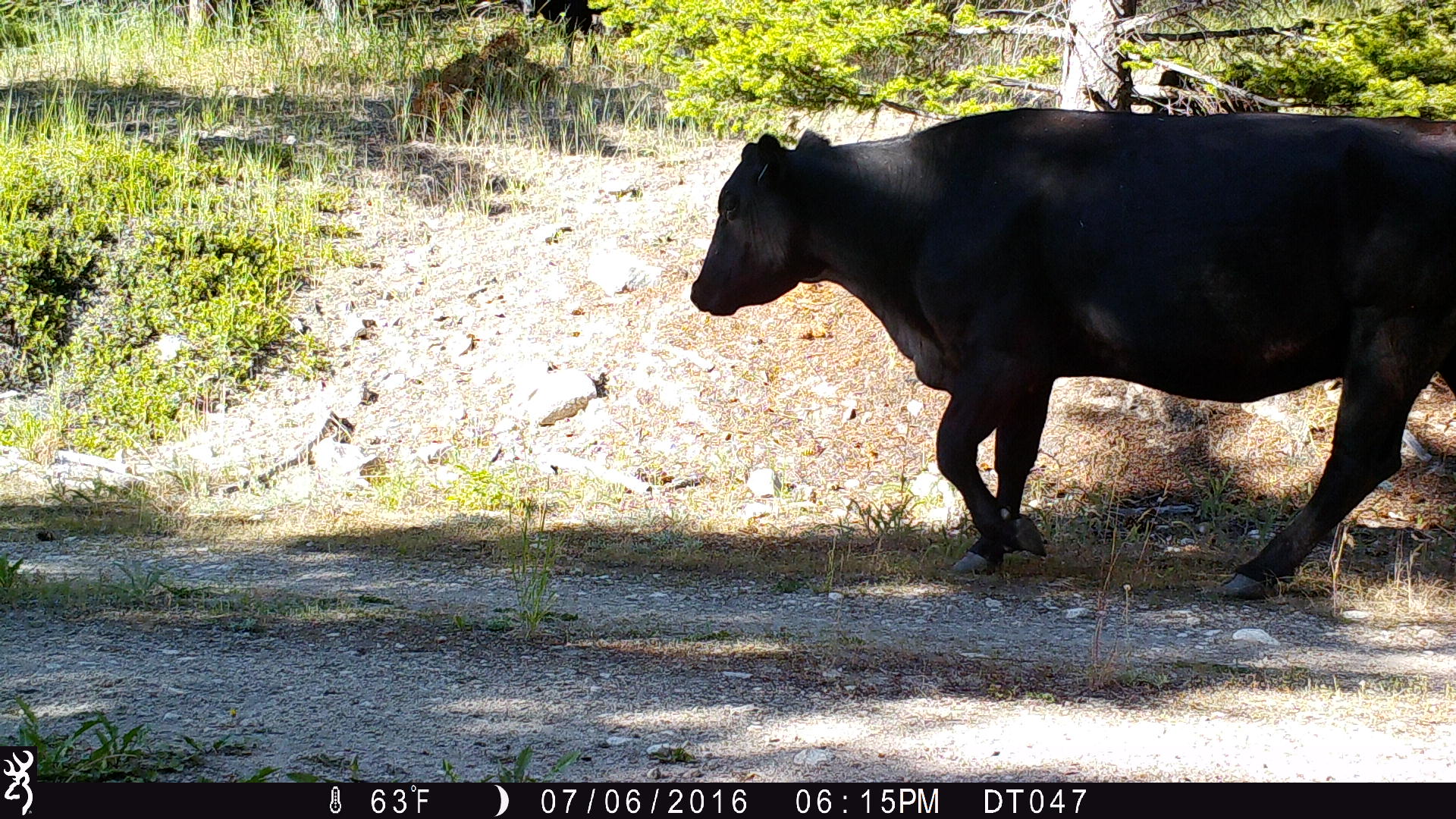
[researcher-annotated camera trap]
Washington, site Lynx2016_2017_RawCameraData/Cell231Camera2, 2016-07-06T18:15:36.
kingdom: Animalia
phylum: Chordata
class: Mammalia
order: Artiodactyla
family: Bovidae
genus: Bos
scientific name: Bos taurus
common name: domestic cattle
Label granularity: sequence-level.